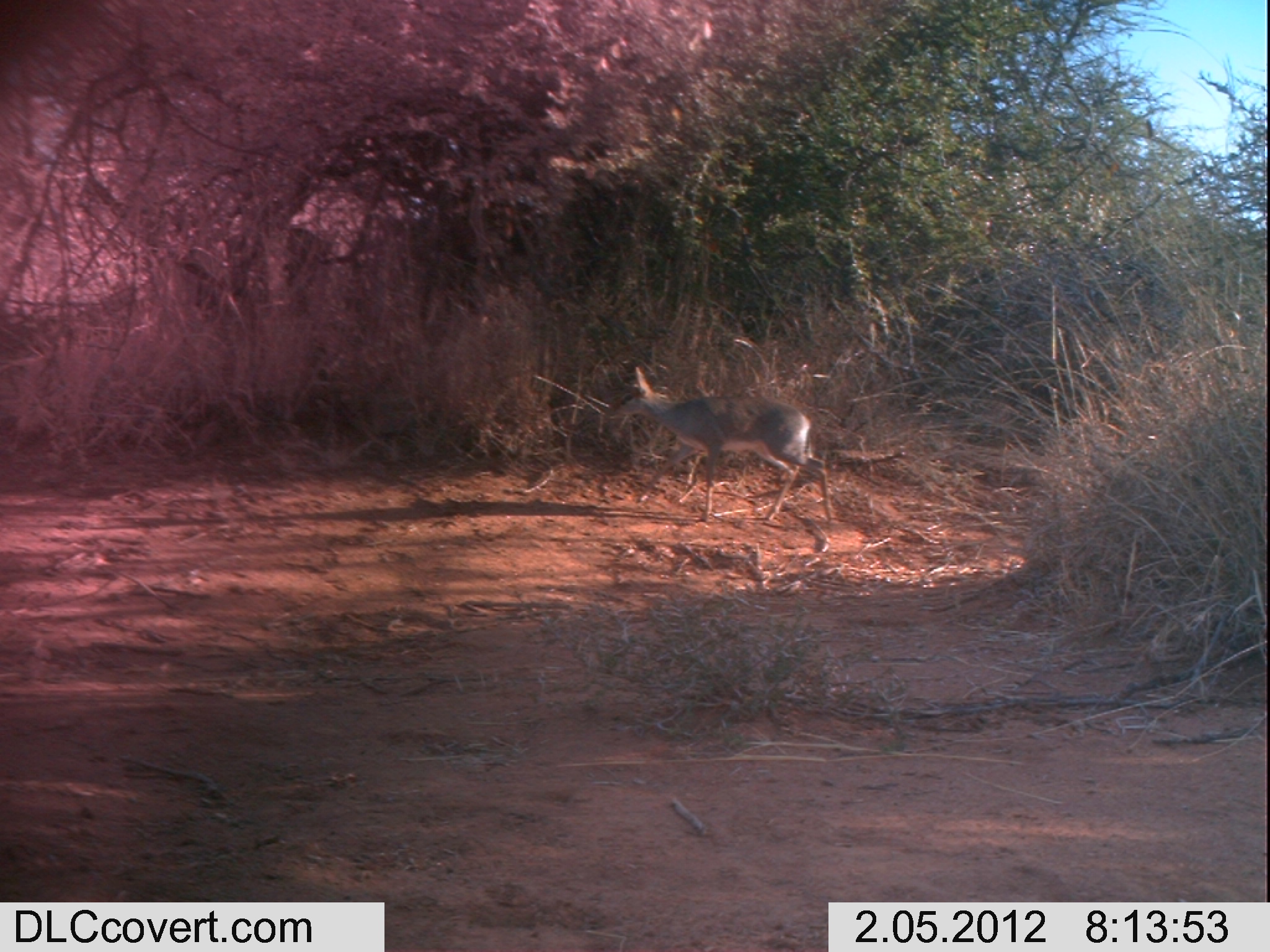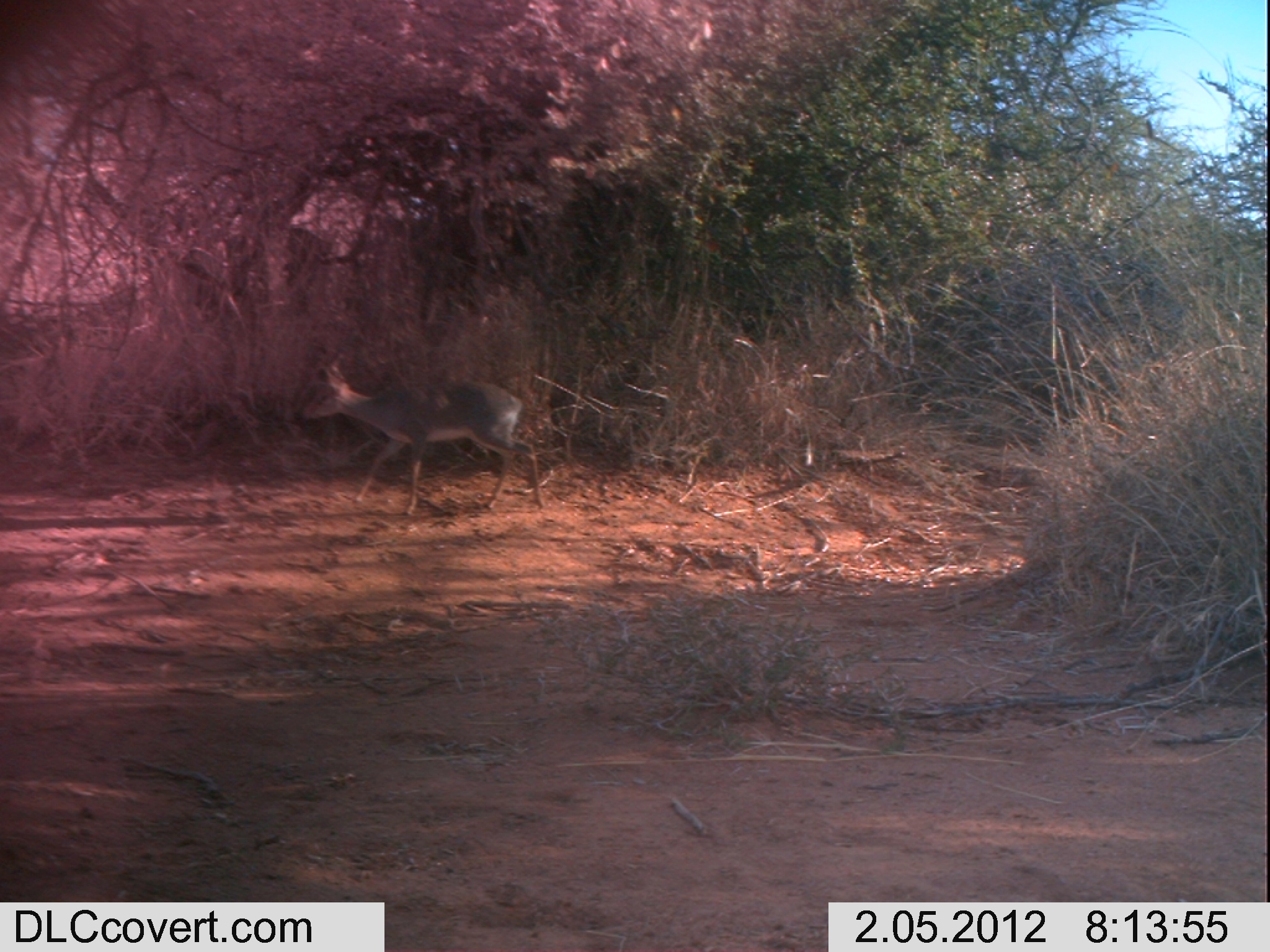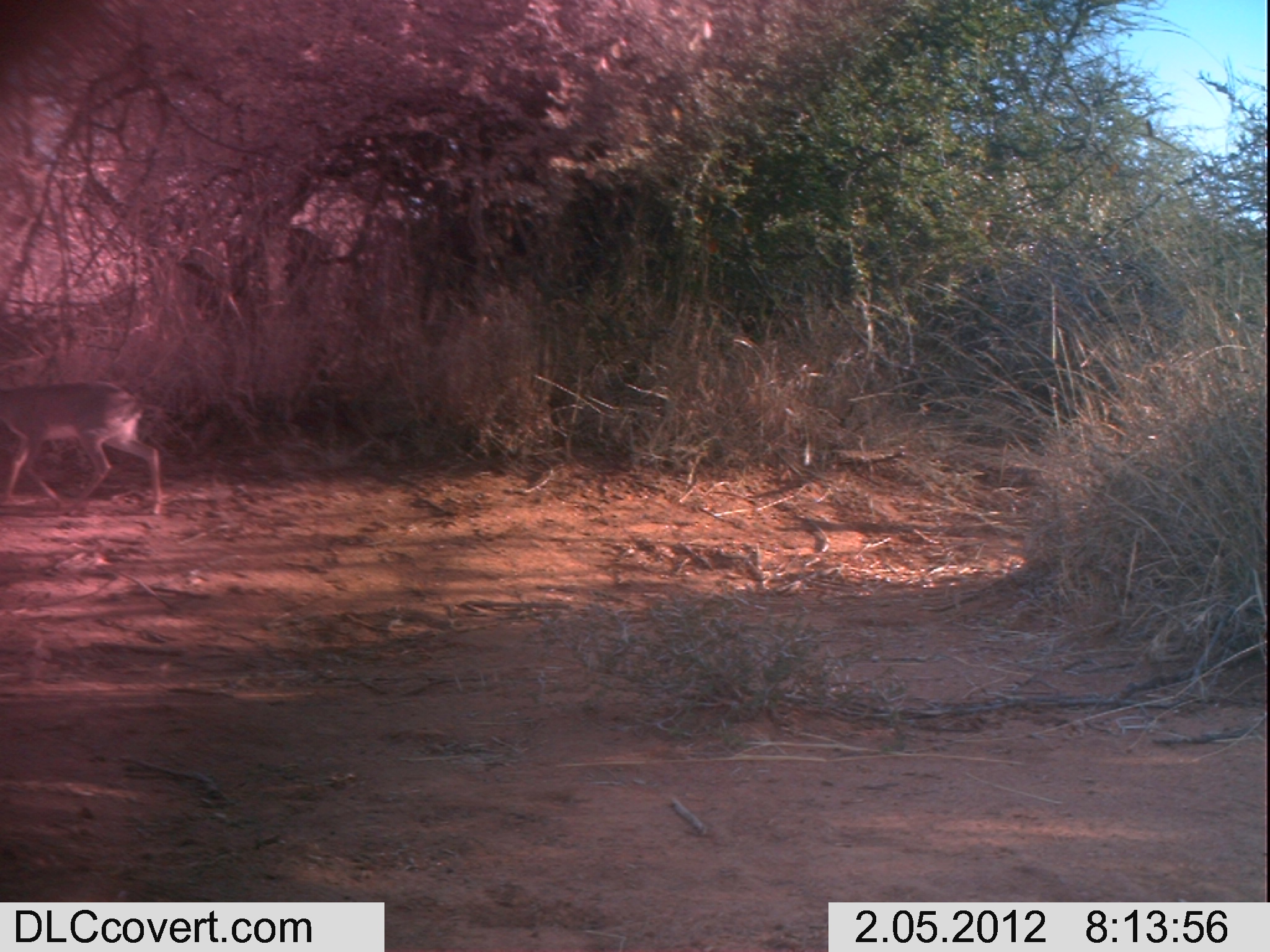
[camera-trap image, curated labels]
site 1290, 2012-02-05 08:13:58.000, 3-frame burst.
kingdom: Animalia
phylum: Chordata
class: Mammalia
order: Artiodactyla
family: Bovidae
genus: Madoqua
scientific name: Madoqua guentheri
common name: günther's dik-dik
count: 1